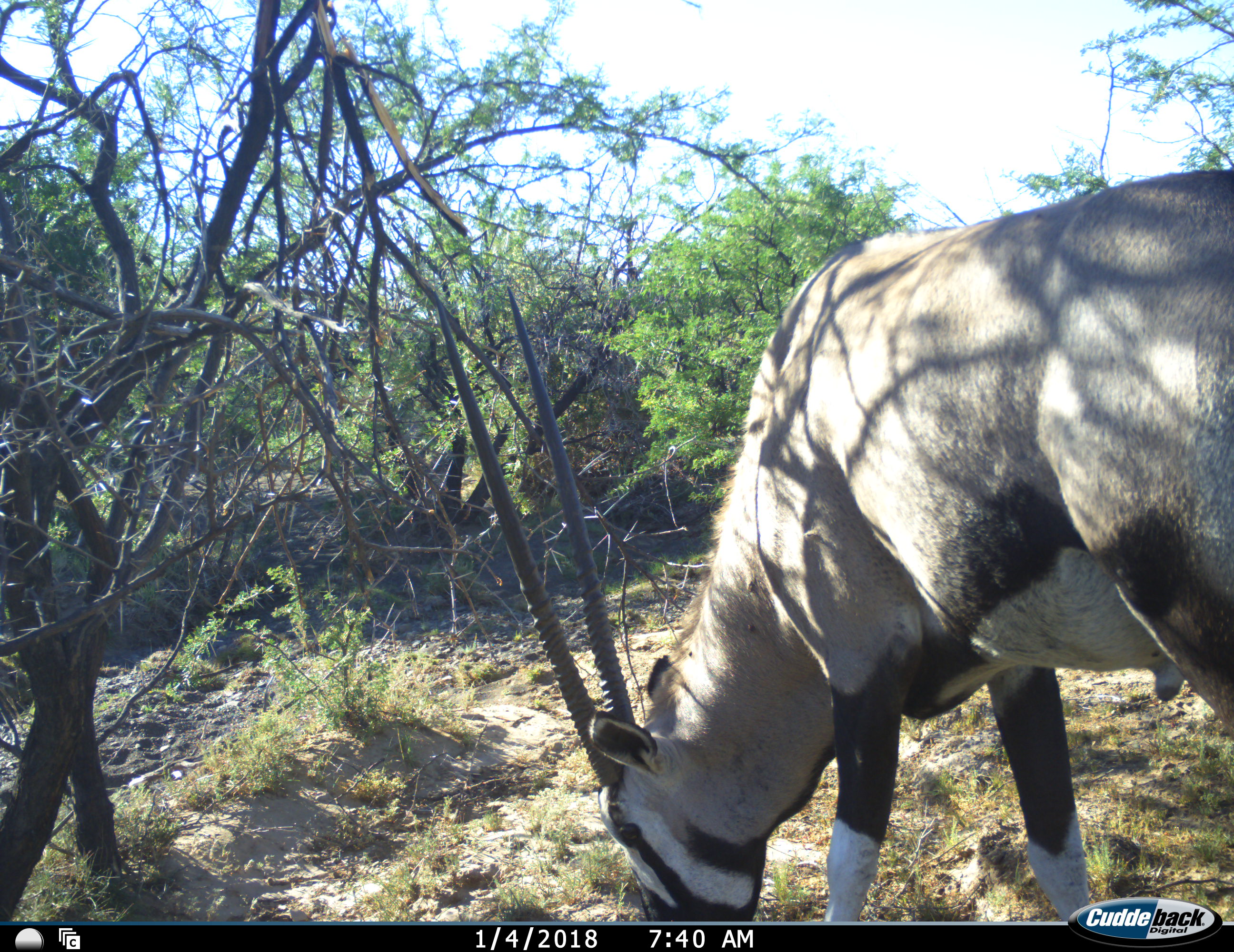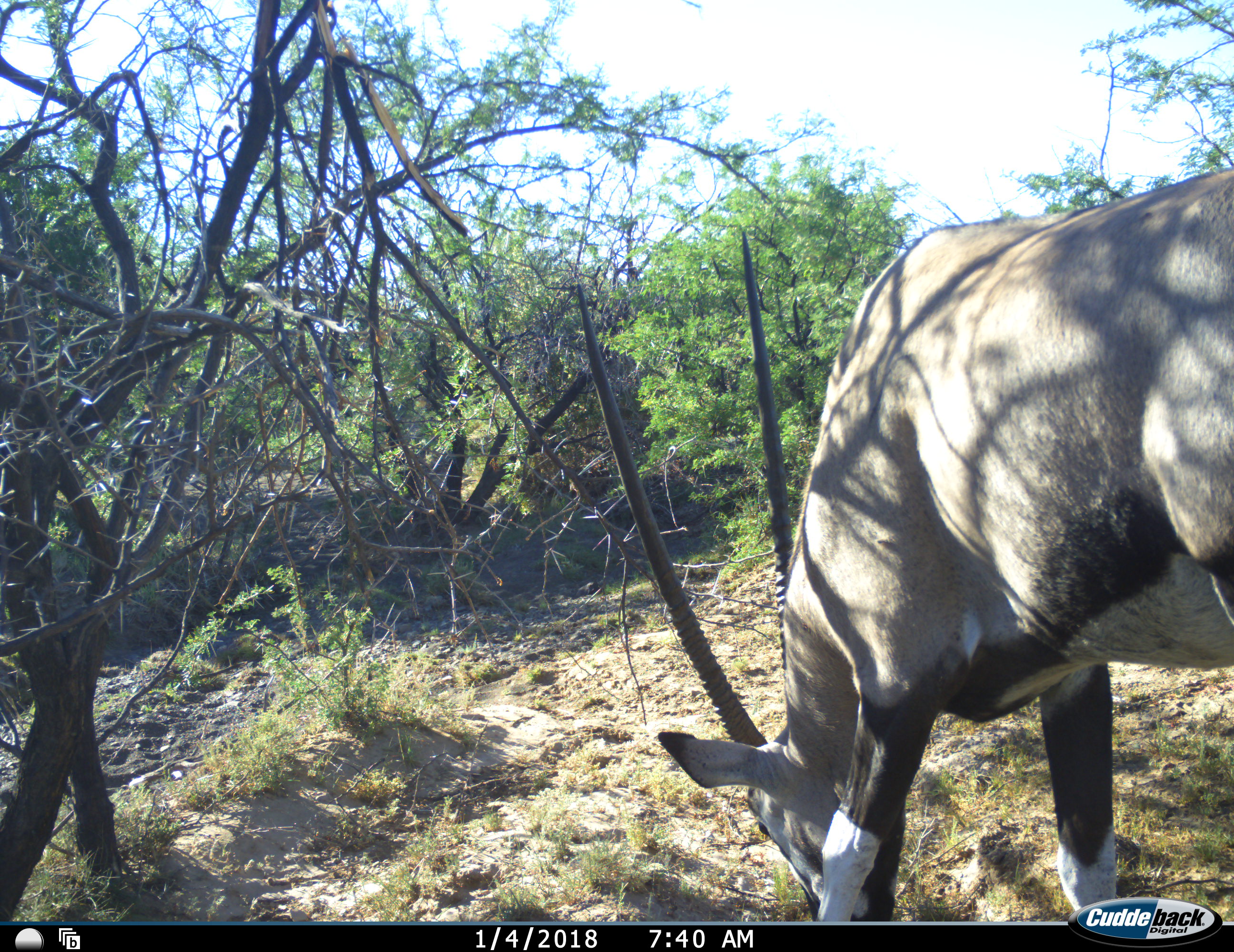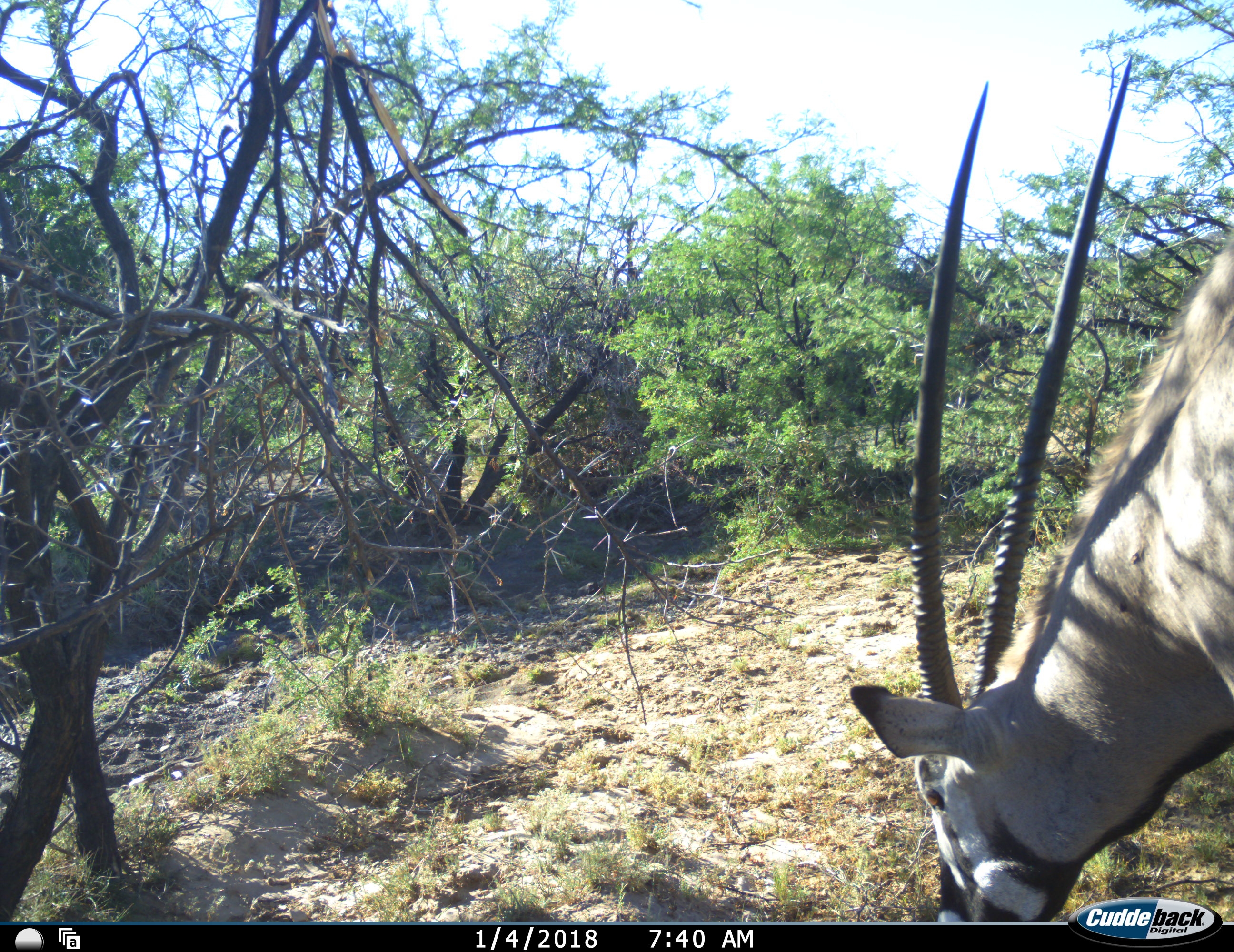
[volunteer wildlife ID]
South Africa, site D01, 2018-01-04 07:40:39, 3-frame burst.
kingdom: Animalia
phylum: Chordata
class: Mammalia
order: Artiodactyla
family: Bovidae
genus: Oryx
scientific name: Oryx gazella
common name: gemsbok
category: gemsbokoryx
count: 1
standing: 10%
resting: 0%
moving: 10%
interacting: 0%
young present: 0%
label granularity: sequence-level